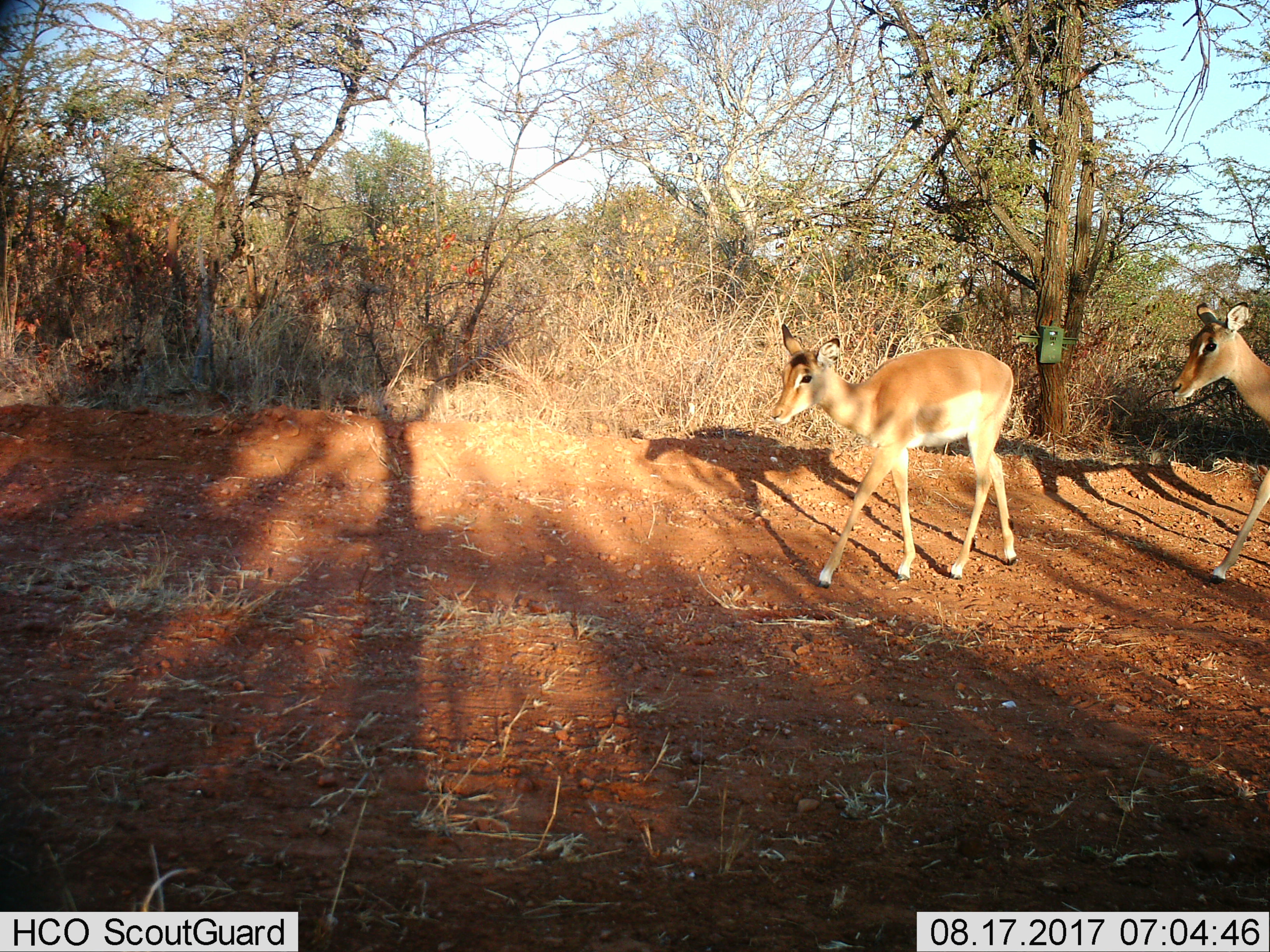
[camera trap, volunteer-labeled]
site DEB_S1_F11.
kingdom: Animalia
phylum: Chordata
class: Mammalia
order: Artiodactyla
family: Bovidae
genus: Aepyceros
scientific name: Aepyceros melampus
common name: impala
Impala (Aepyceros melampus), count 2. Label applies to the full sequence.